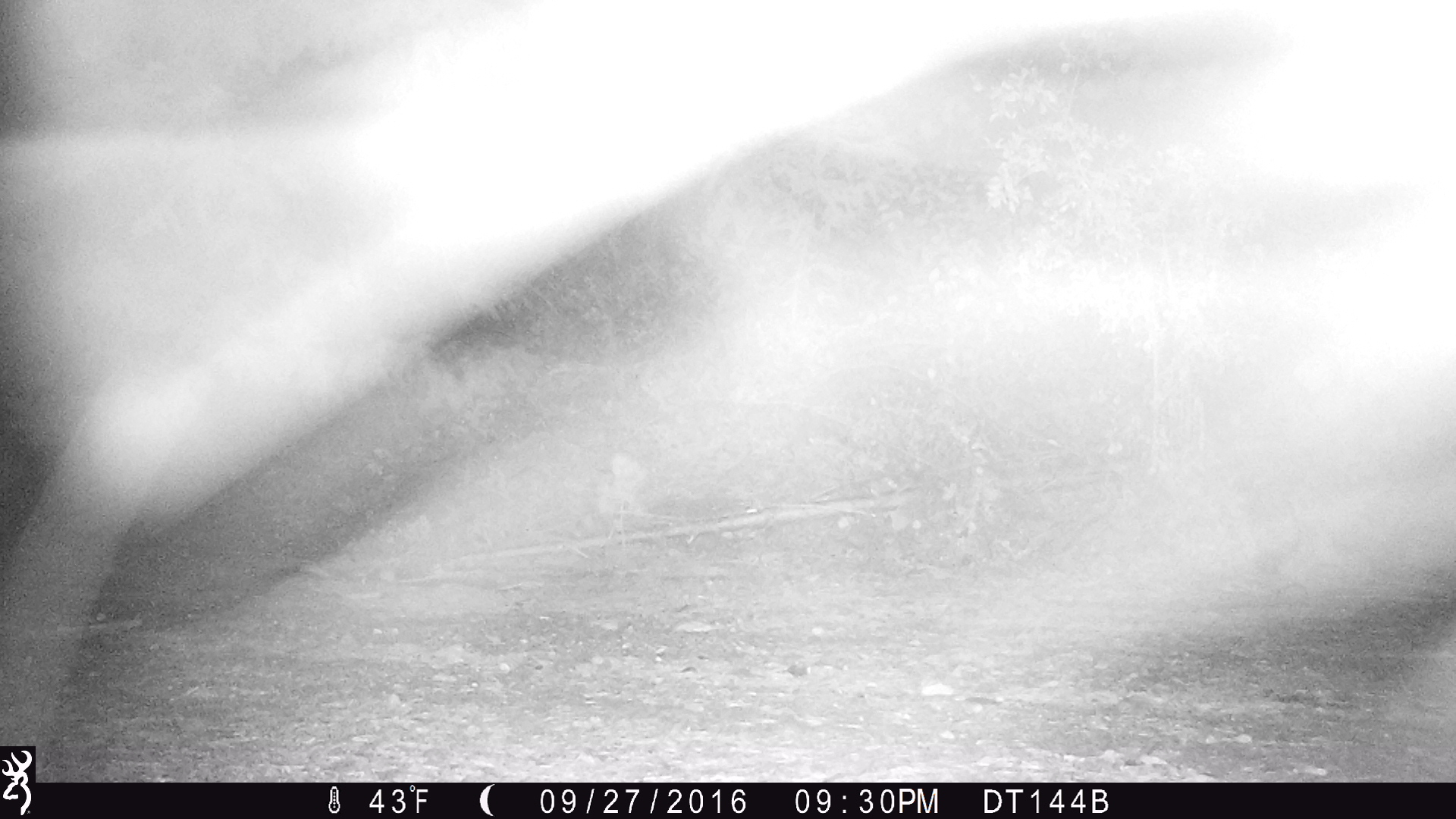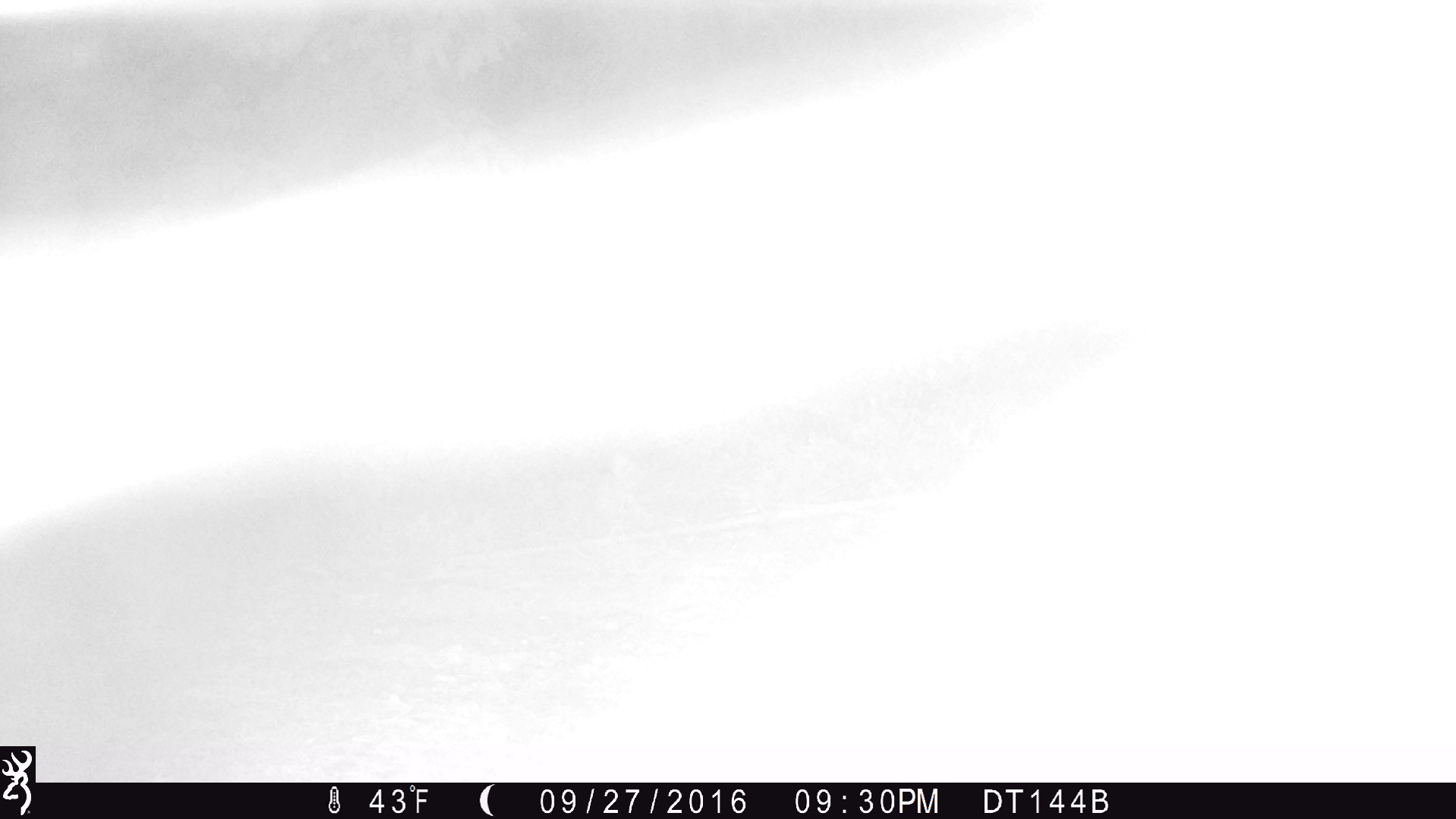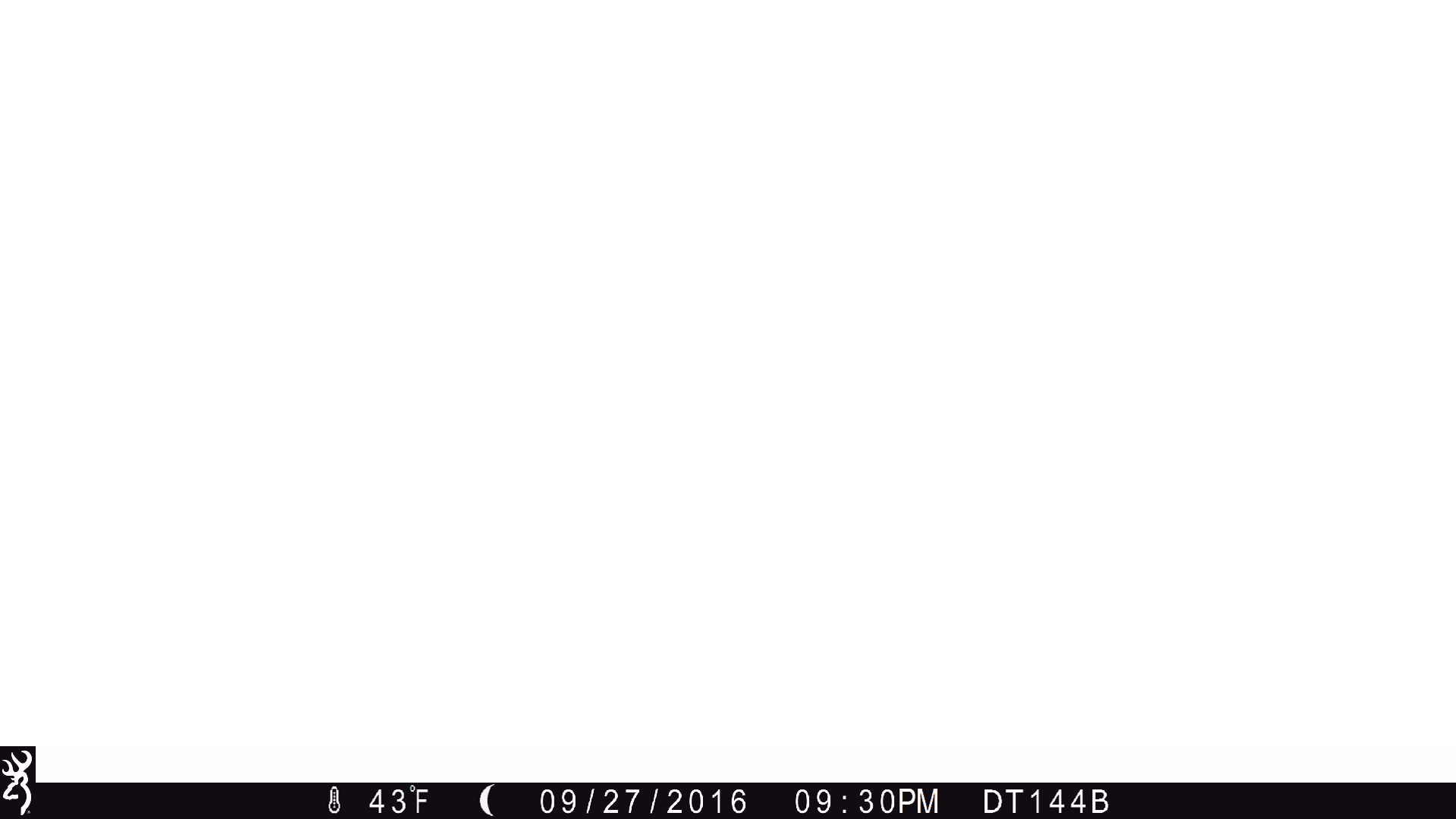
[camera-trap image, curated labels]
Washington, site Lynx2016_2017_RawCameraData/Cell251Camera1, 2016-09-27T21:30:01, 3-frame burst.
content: unidentified animal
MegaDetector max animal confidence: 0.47